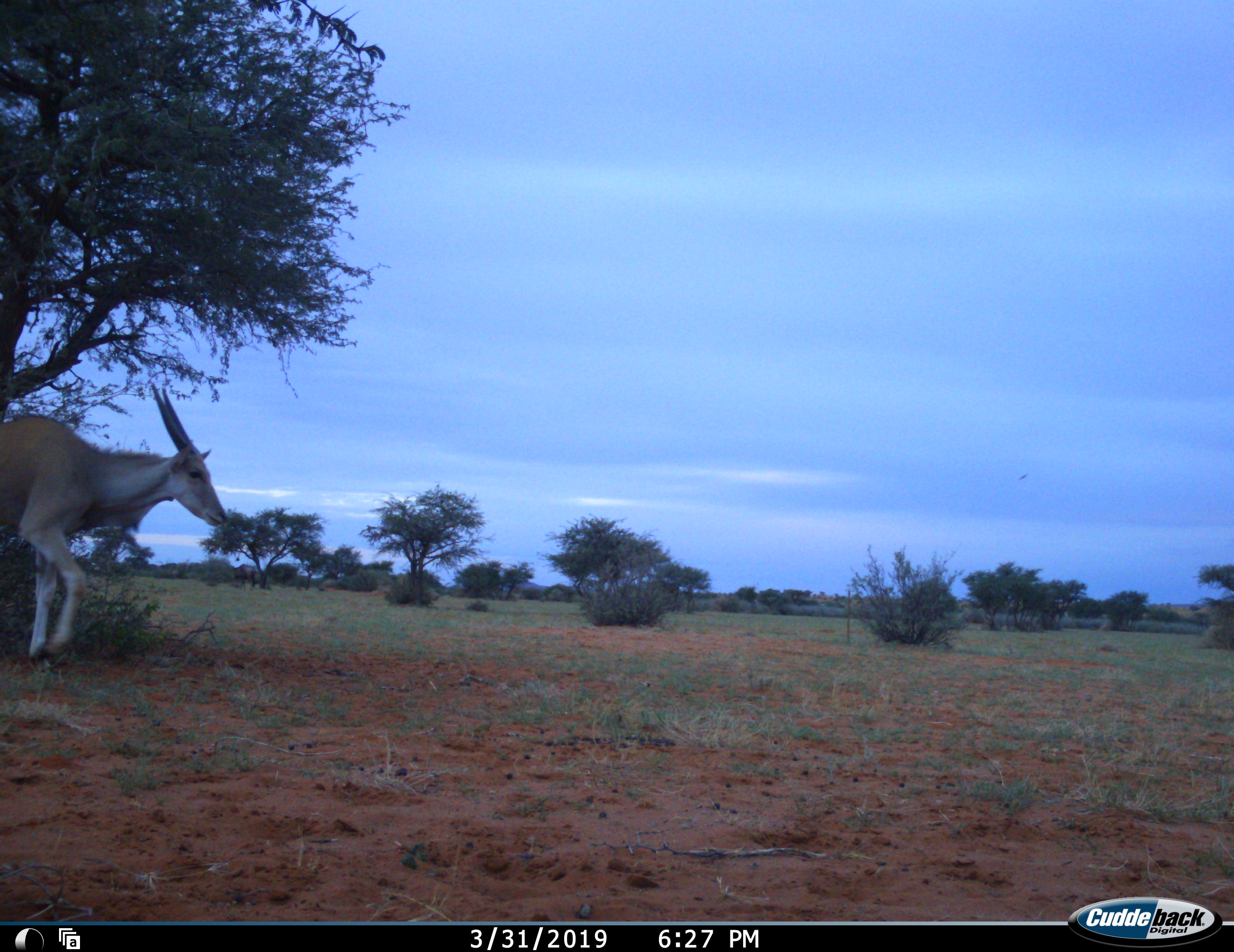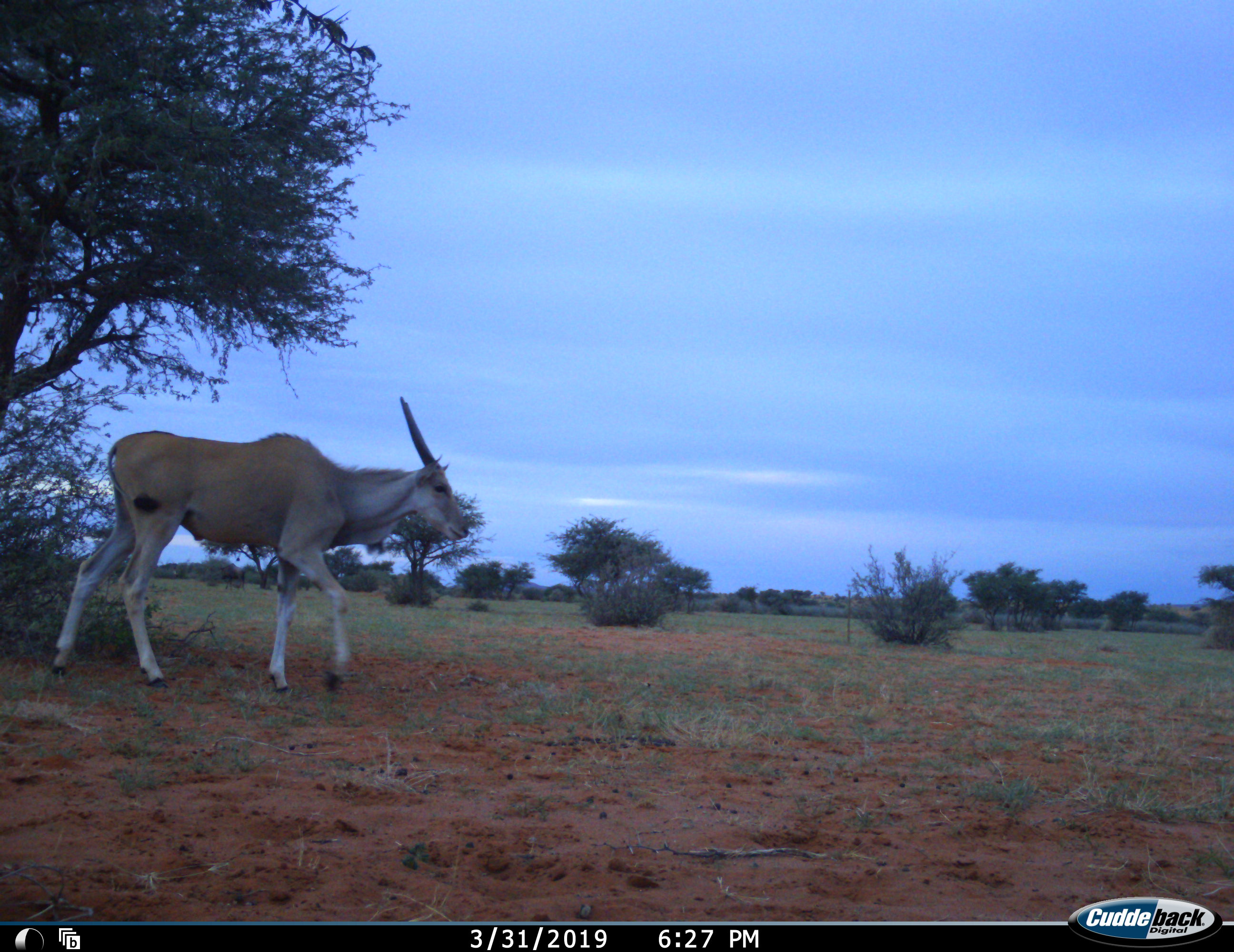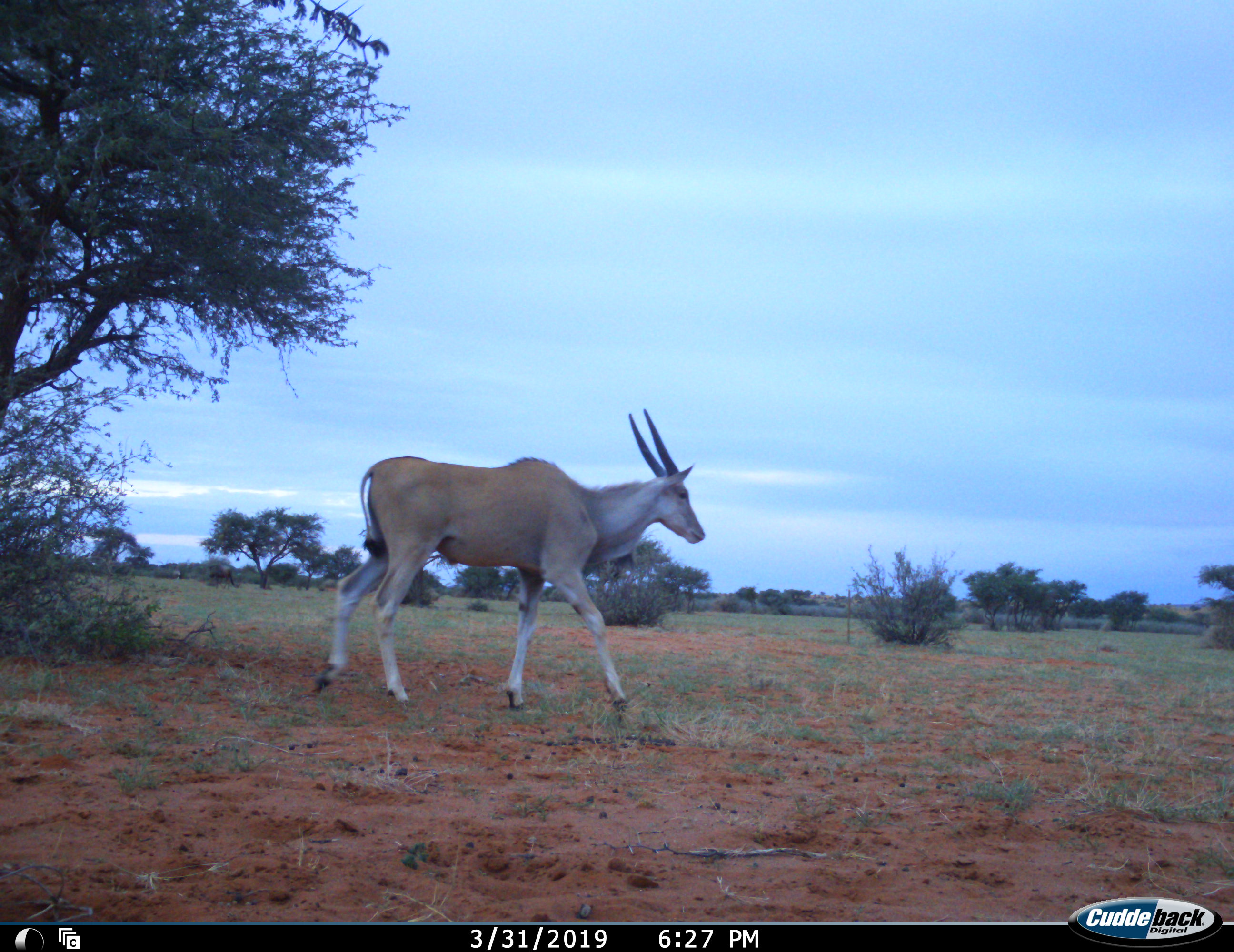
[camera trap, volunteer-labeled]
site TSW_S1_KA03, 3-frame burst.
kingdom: Animalia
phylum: Chordata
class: Mammalia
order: Artiodactyla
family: Bovidae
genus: Tragelaphus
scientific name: Tragelaphus oryx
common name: eland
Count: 1.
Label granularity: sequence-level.